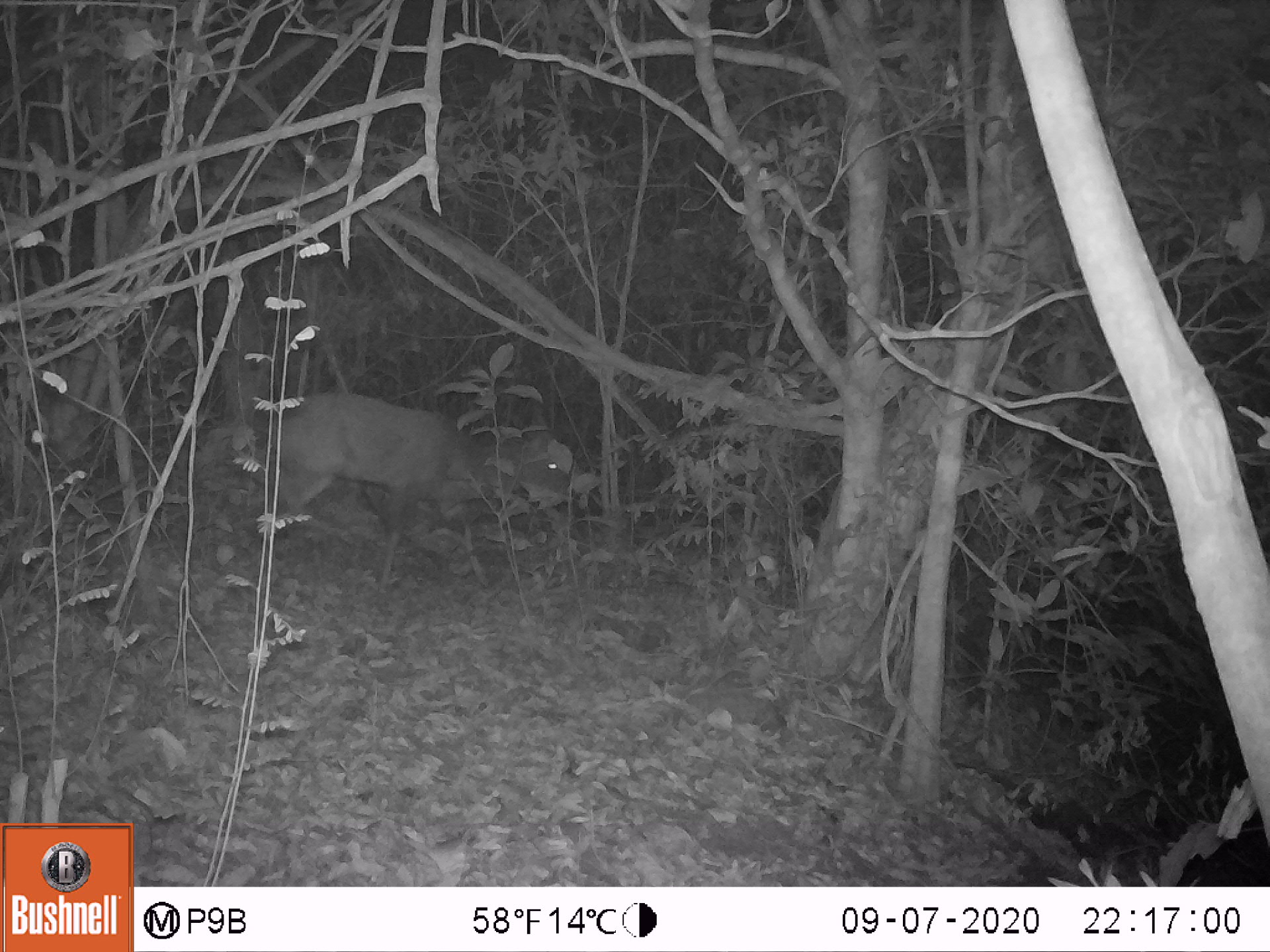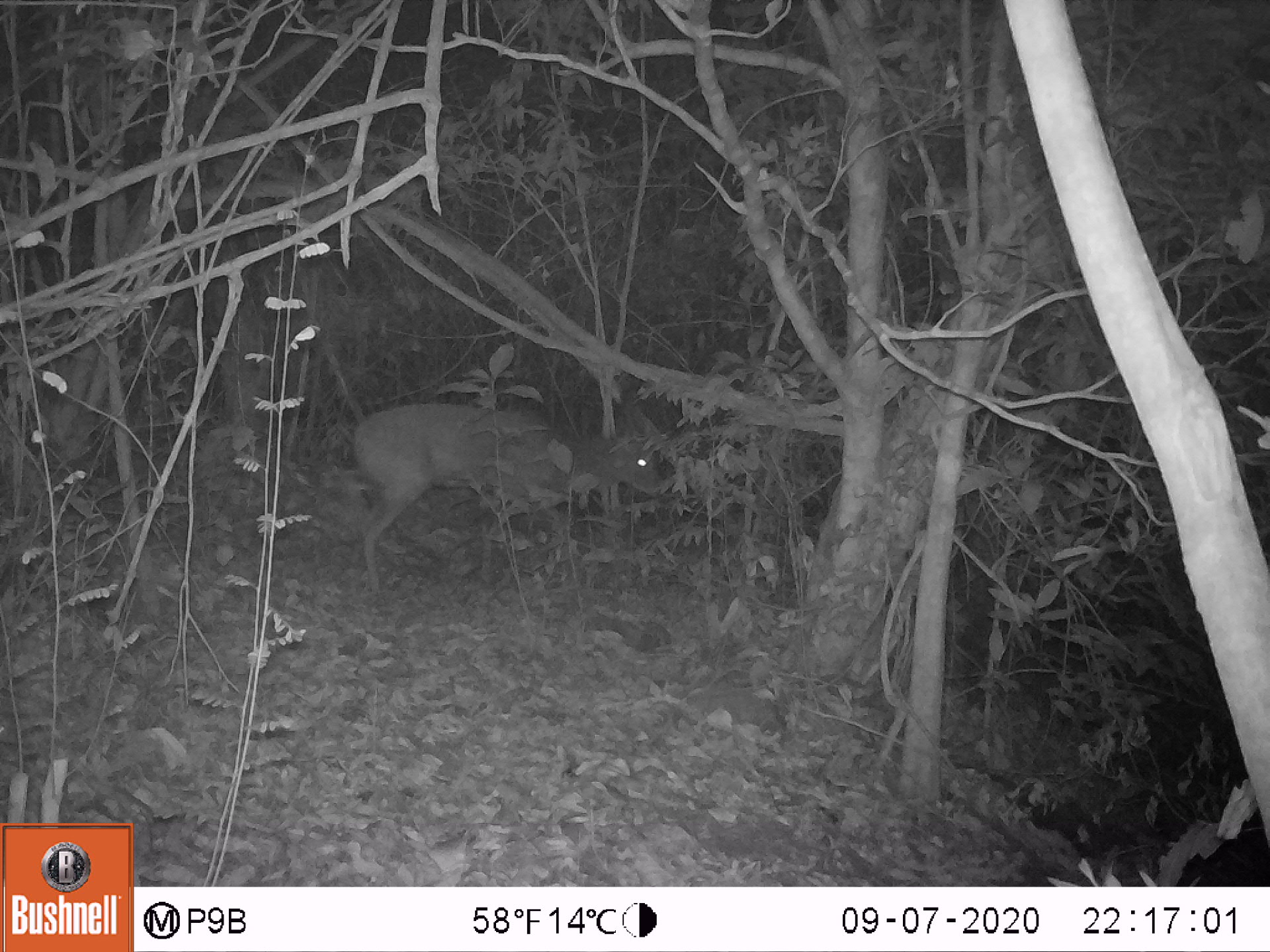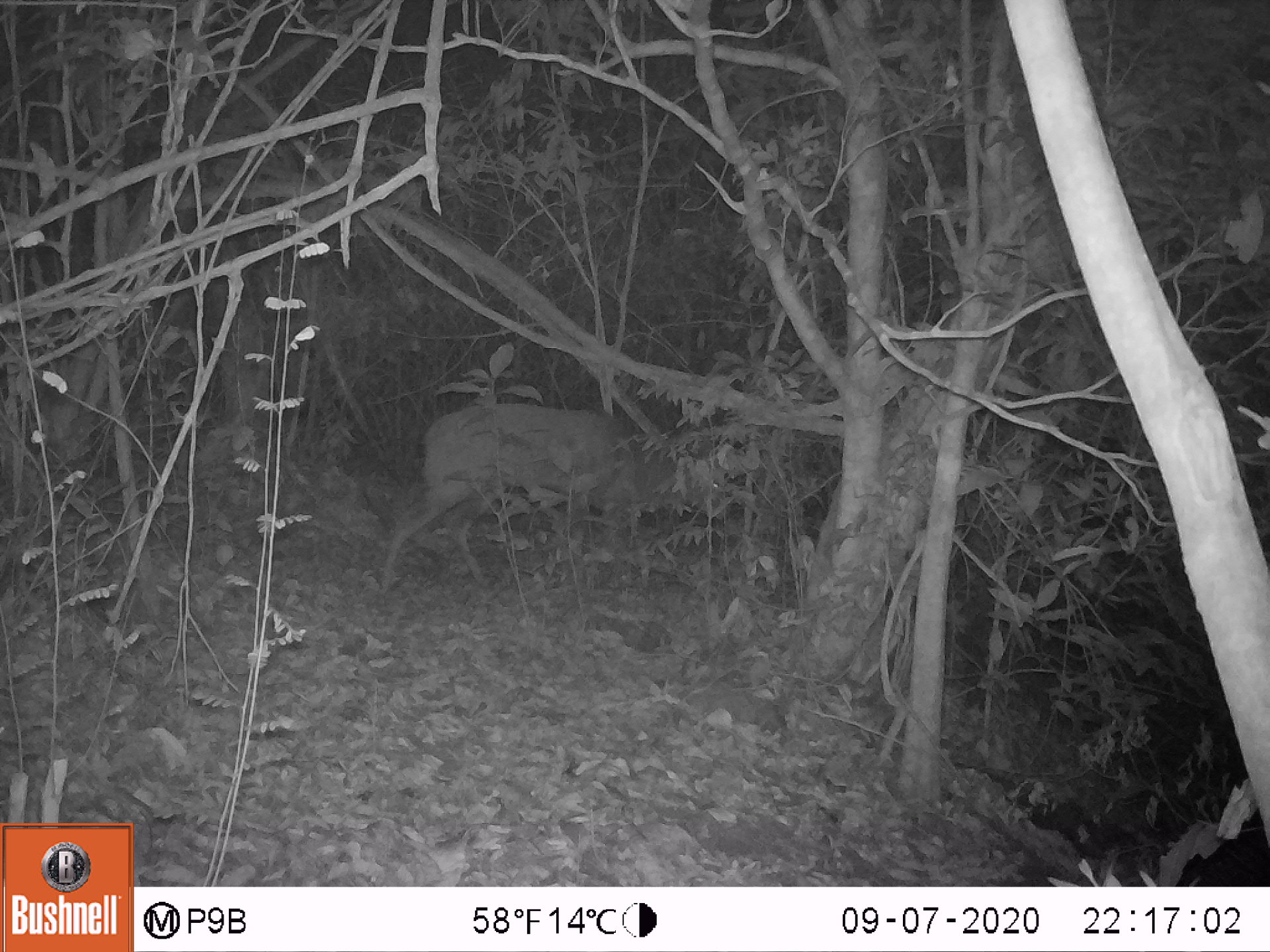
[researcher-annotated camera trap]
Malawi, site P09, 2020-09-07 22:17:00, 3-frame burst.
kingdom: Animalia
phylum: Chordata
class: Mammalia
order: Artiodactyla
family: Bovidae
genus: Tragelaphus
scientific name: Tragelaphus sylvaticus sylvaticus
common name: cape bushbuck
Cape bushbuck (Tragelaphus sylvaticus sylvaticus), count 1.